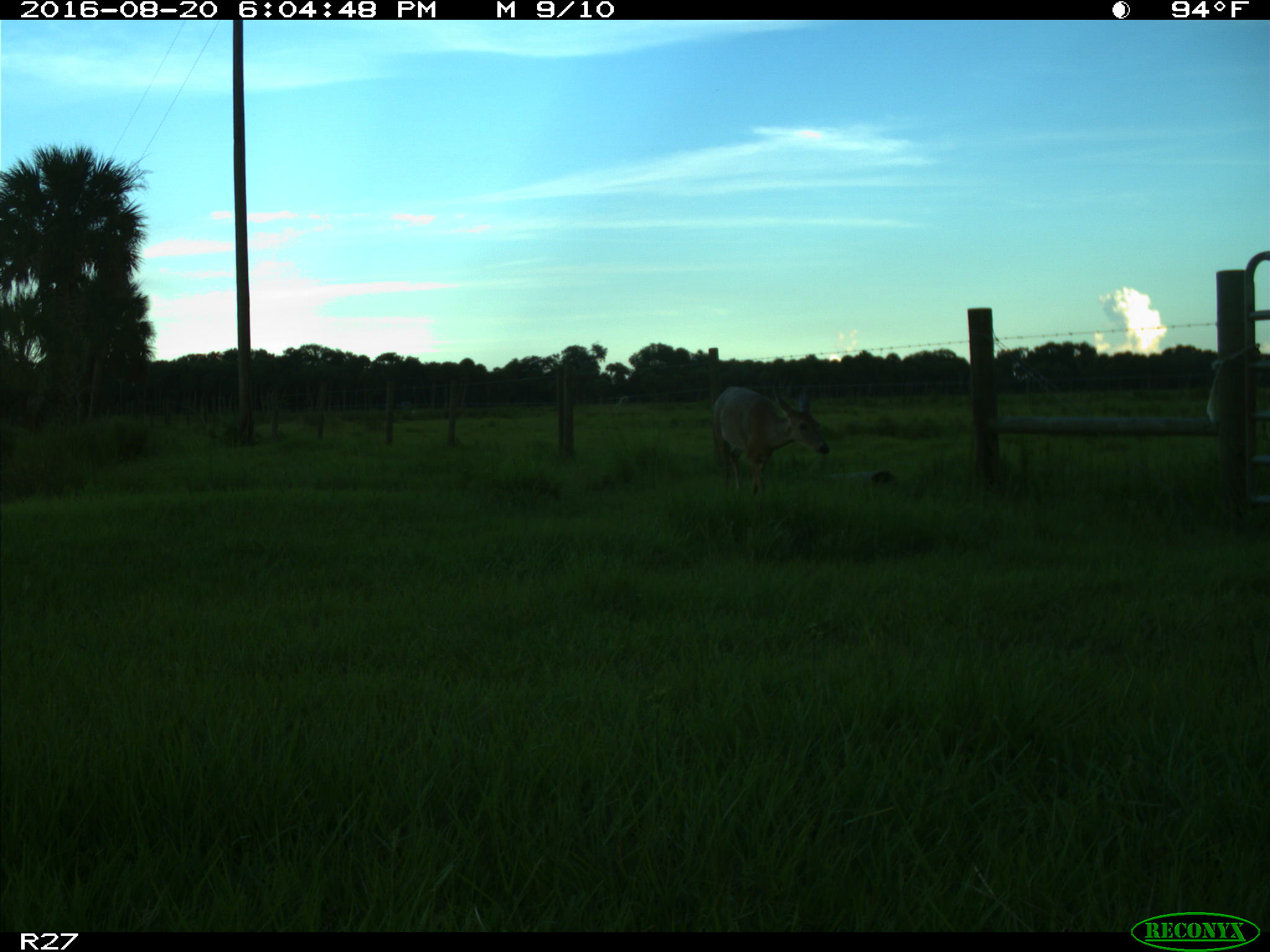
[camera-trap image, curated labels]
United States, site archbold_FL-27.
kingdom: Animalia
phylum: Chordata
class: Mammalia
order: Artiodactyla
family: Cervidae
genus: Odocoileus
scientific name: Odocoileus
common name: deer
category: unidentified deer